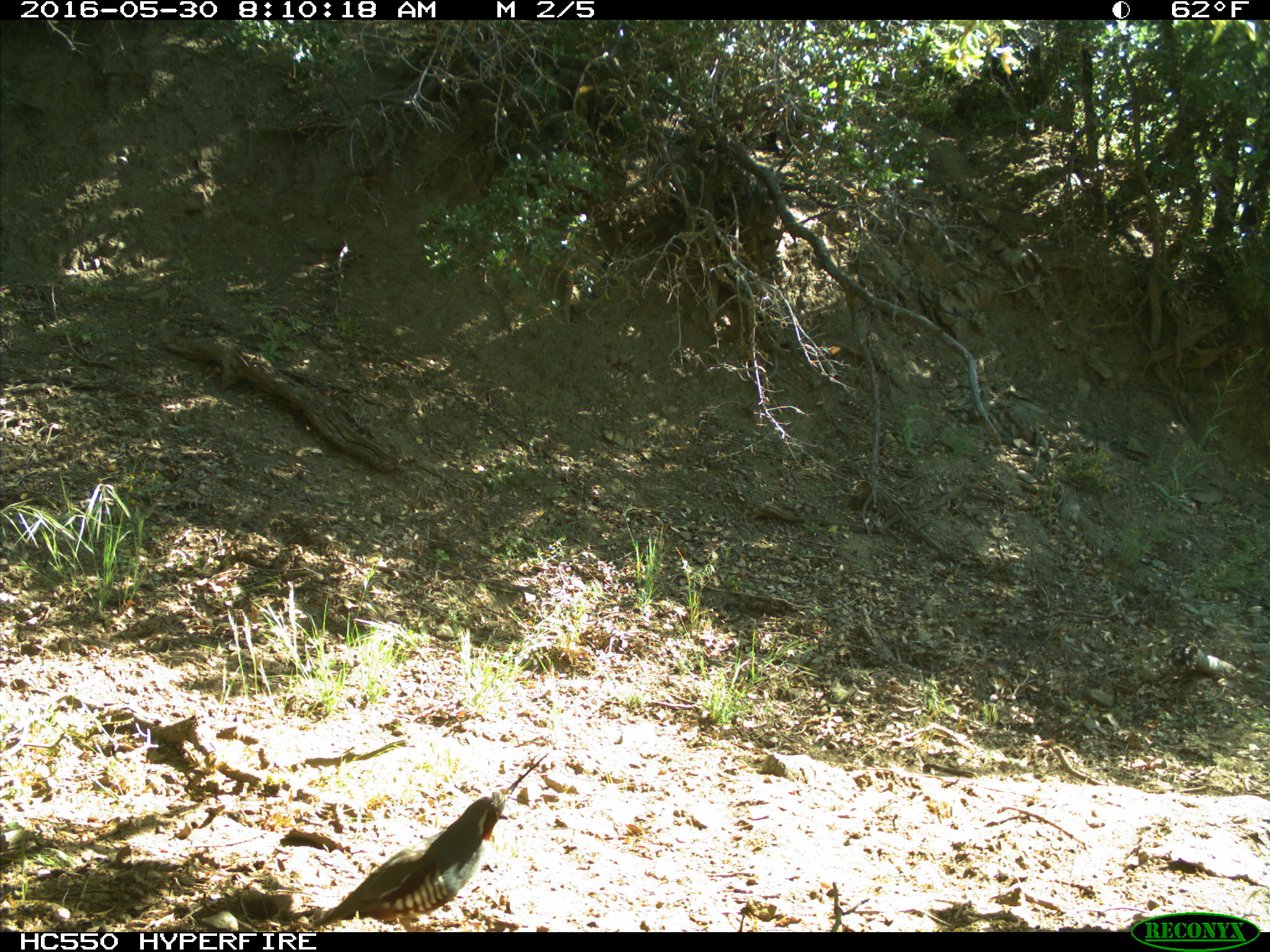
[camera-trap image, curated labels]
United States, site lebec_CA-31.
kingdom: Animalia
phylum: Chordata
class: Aves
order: Galliformes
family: Odontophoridae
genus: Callipepla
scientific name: Callipepla californica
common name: california quail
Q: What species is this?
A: Callipepla californica (california quail).